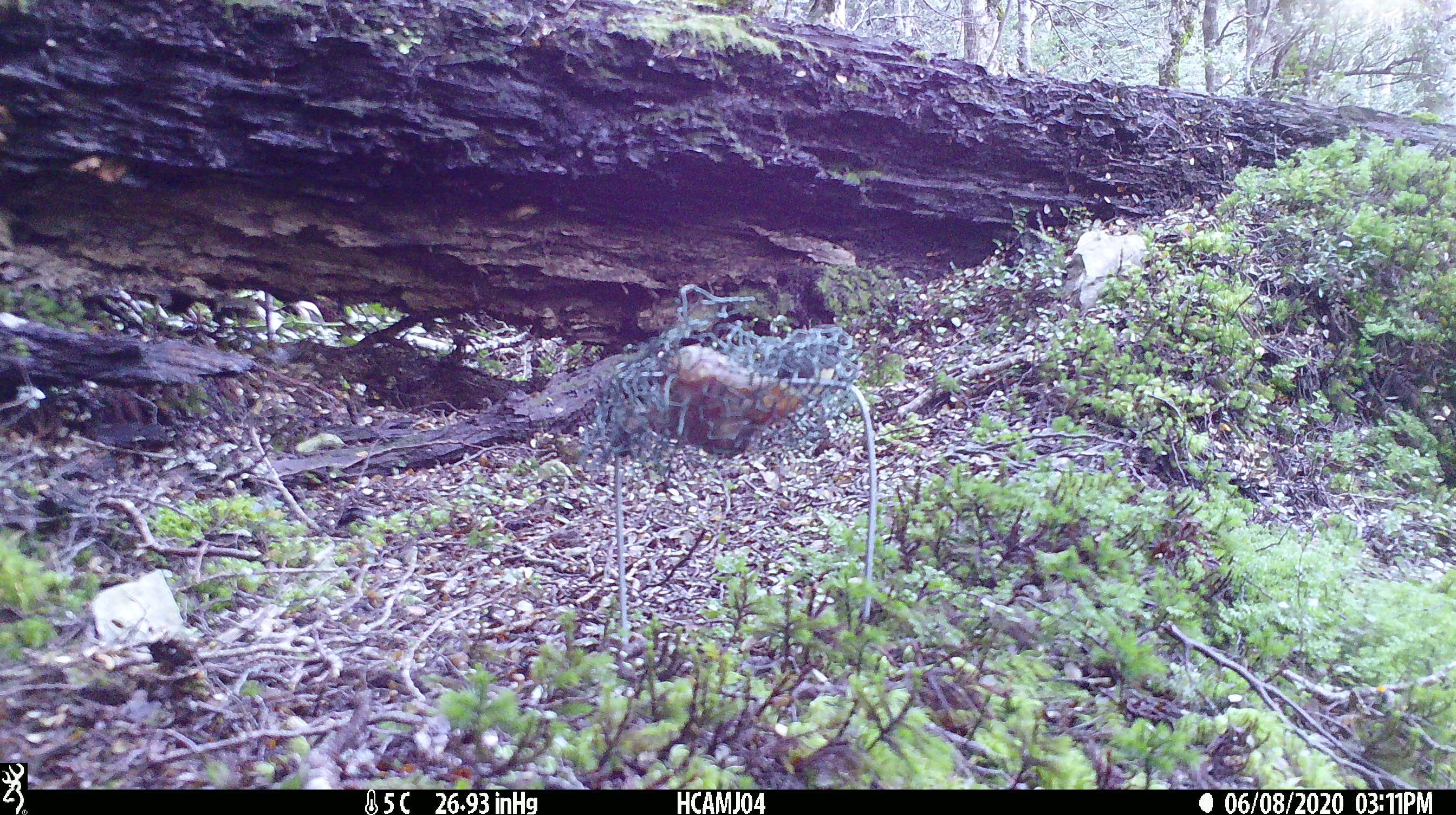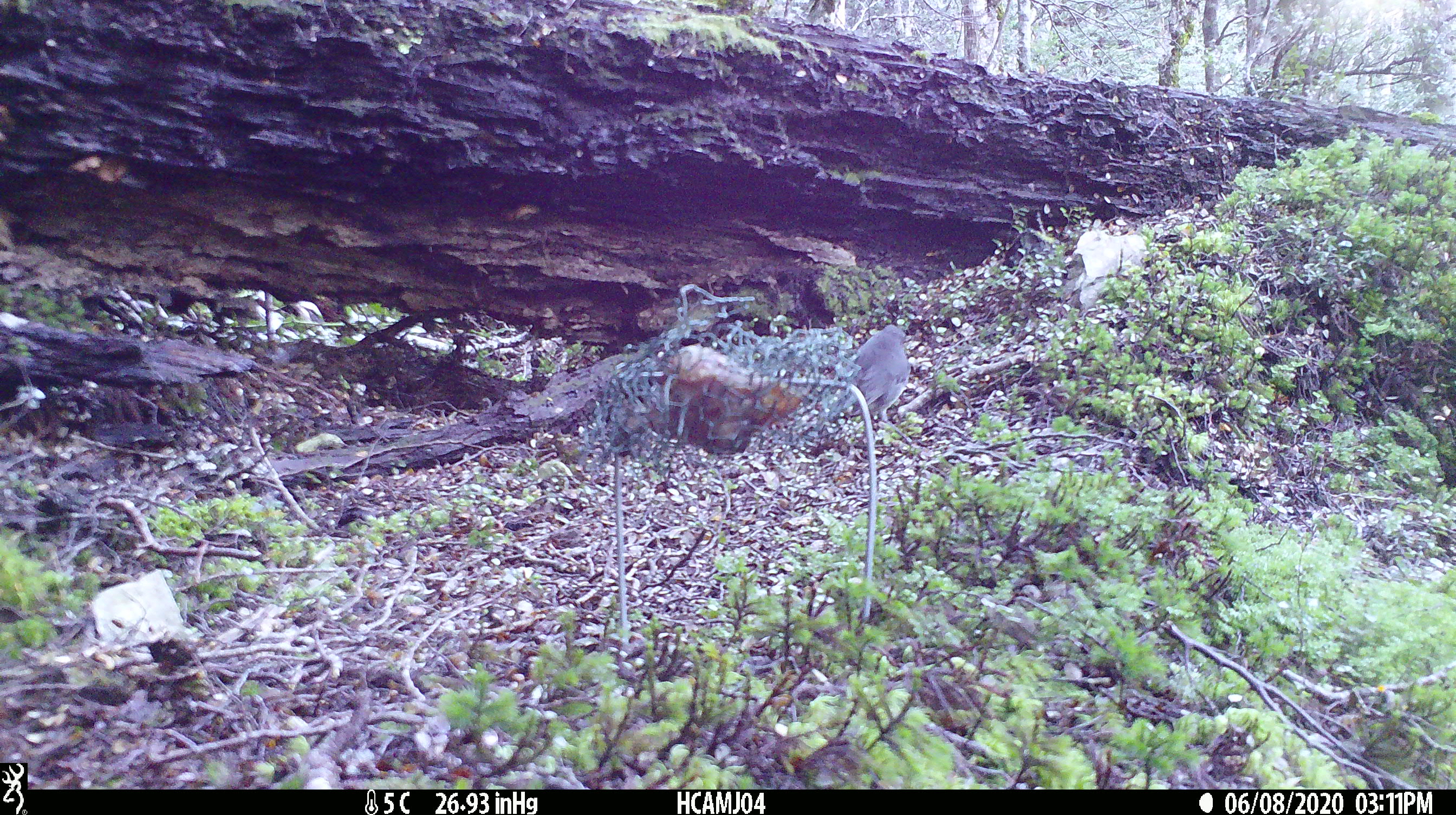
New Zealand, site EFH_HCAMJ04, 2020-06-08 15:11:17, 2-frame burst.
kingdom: Animalia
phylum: Chordata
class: Aves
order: Passeriformes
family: Petroicidae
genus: Petroica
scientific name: Petroica australis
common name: new zealand robin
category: robin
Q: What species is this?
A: Robin (new zealand robin) (Petroica australis).